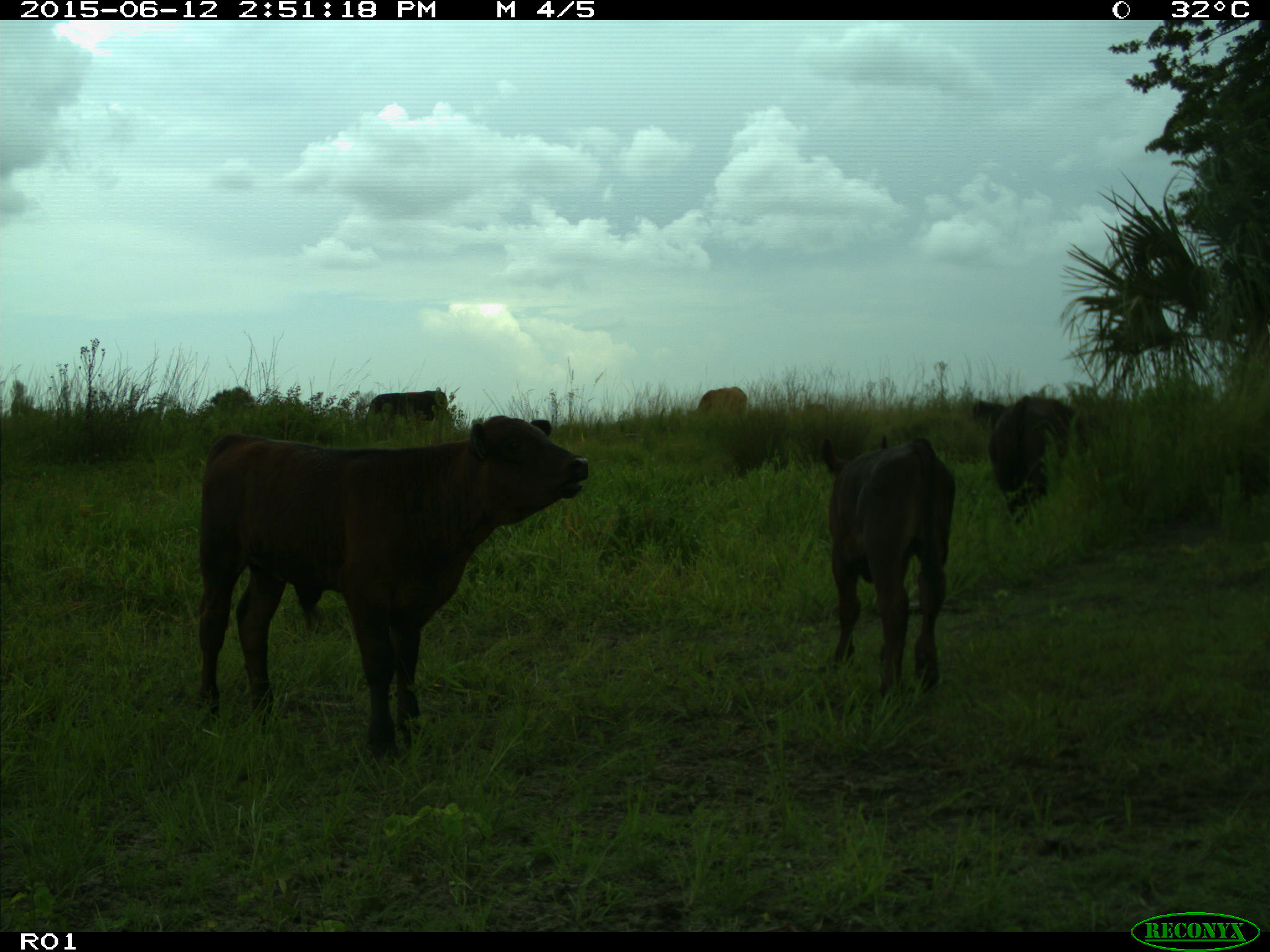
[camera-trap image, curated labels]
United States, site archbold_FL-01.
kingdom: Animalia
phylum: Chordata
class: Mammalia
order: Artiodactyla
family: Bovidae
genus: Bos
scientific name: Bos taurus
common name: domestic cow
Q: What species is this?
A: Bos taurus (domestic cow).